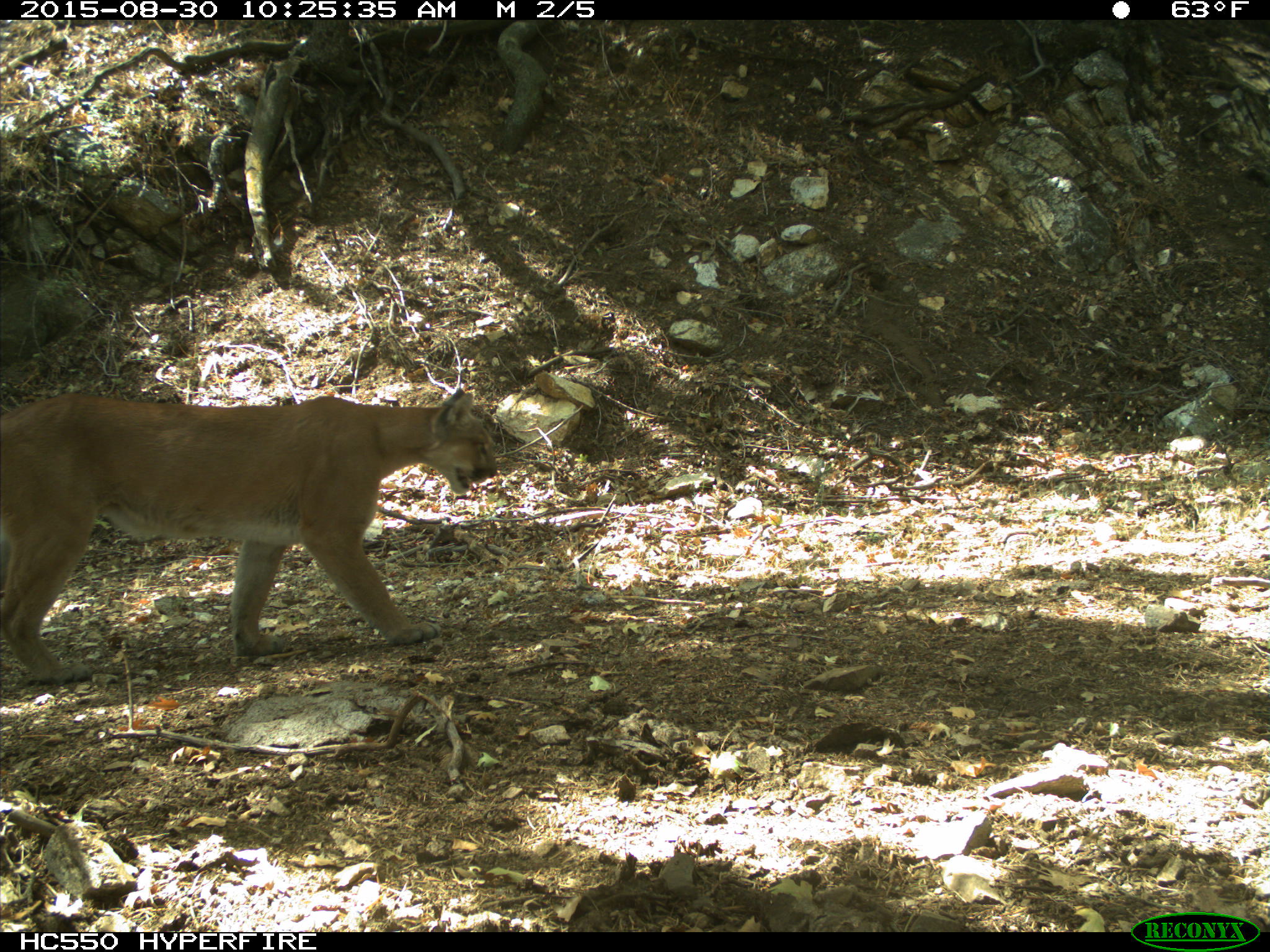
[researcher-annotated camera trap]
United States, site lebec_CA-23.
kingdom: Animalia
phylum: Chordata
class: Mammalia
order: Carnivora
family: Felidae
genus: Puma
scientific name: Puma concolor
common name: mountain lion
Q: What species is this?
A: Puma concolor (mountain lion).